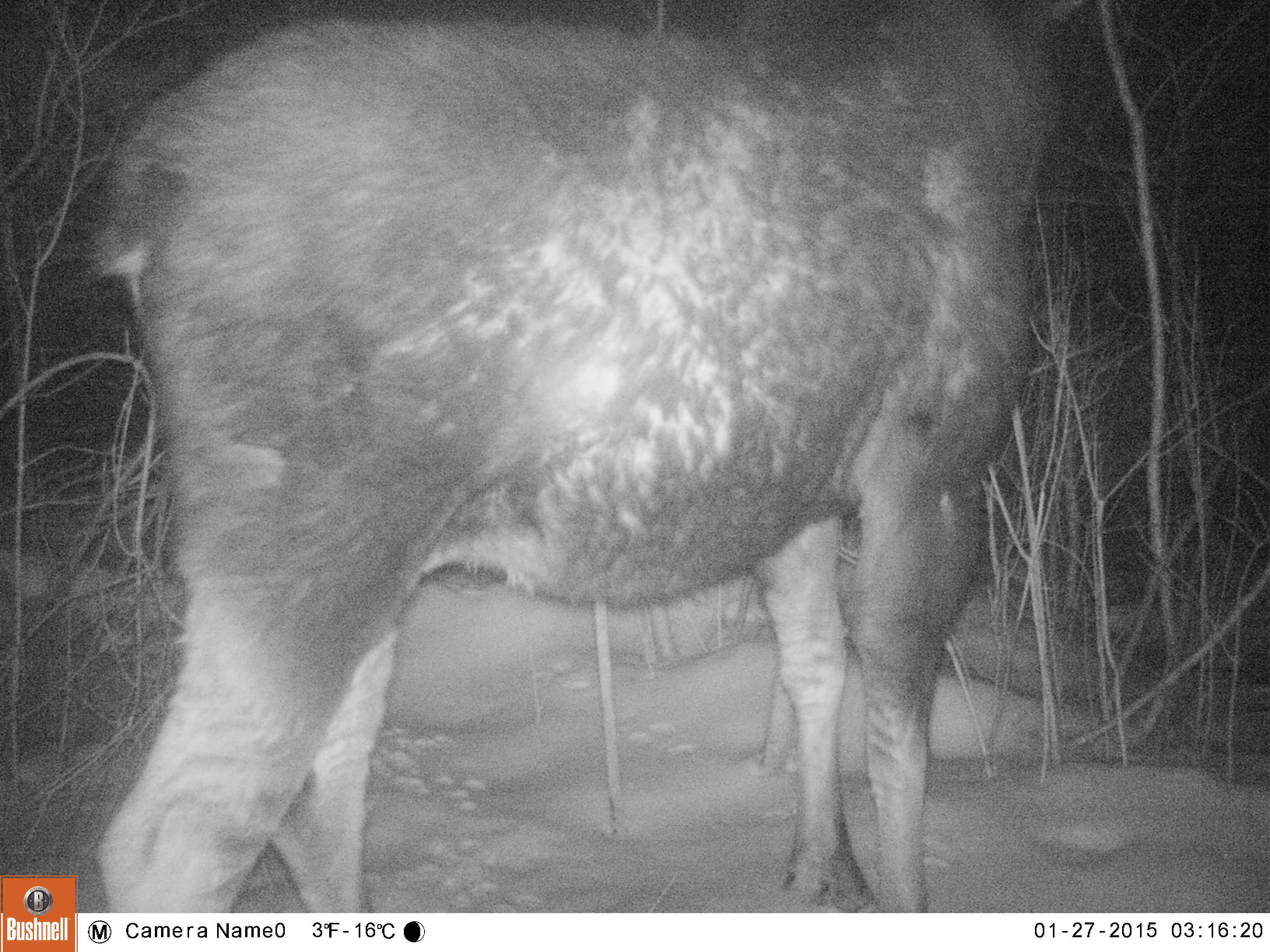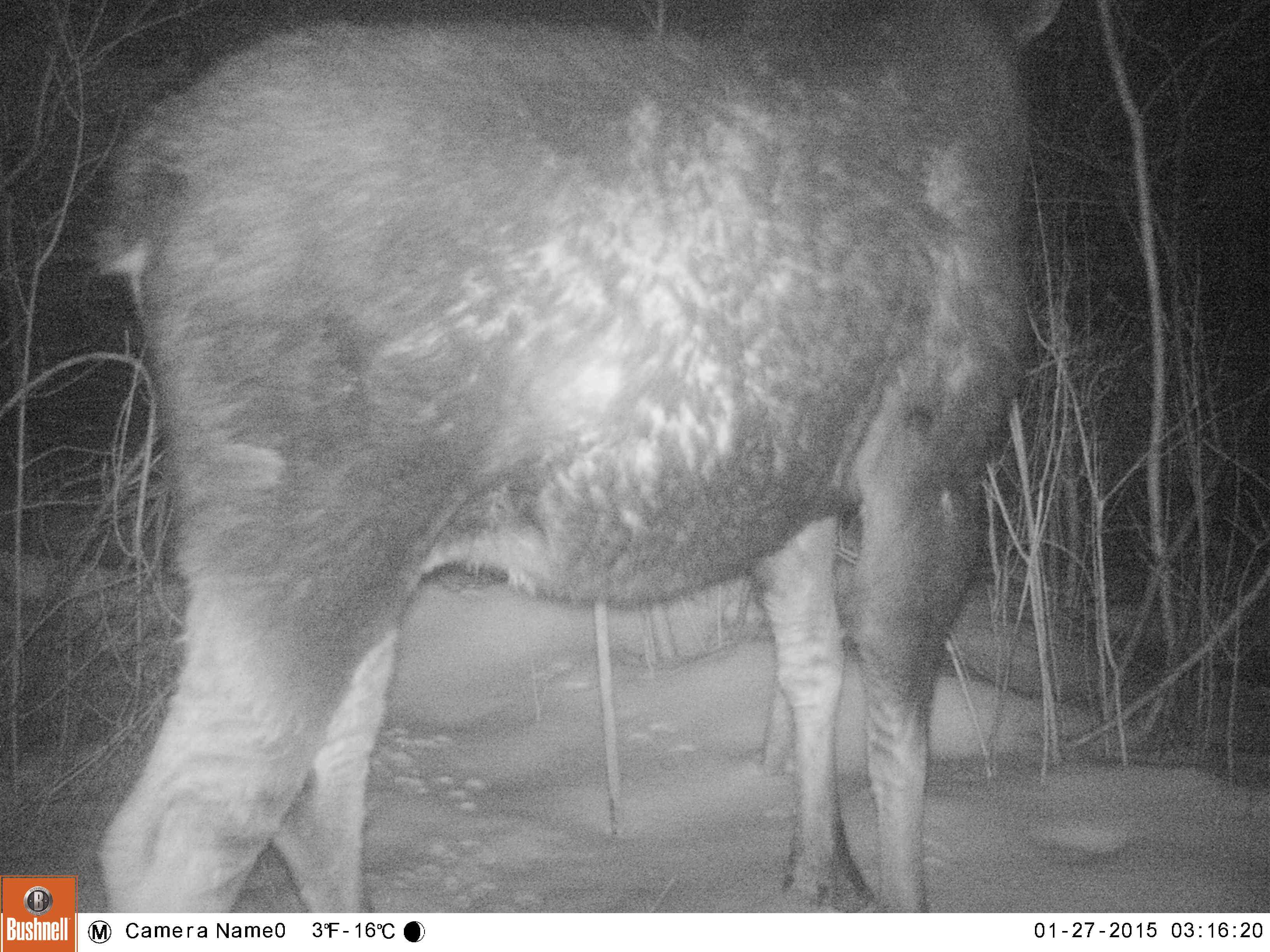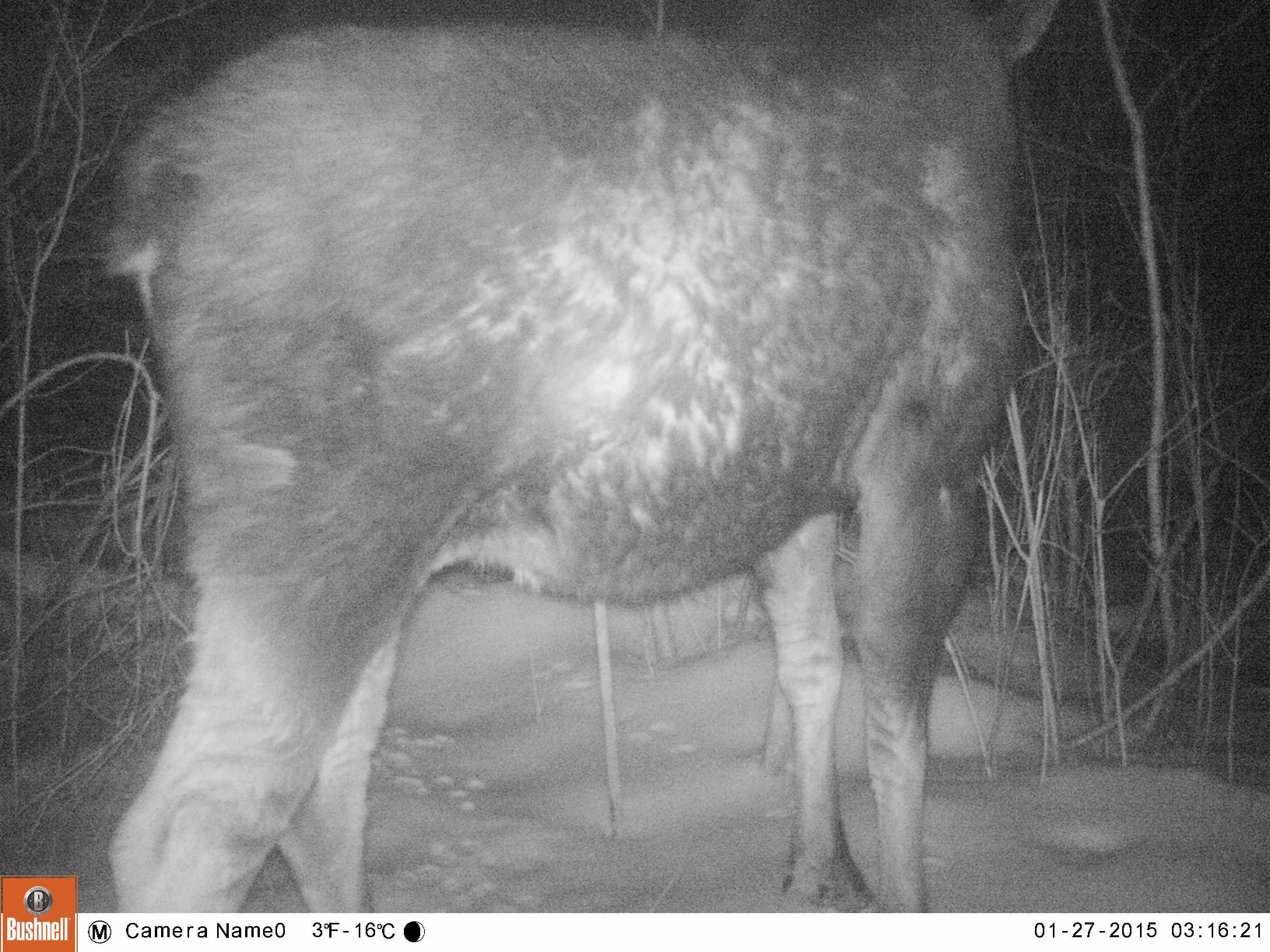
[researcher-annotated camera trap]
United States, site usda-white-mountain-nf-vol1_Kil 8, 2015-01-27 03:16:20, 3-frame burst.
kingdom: Animalia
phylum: Chordata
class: Mammalia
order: Artiodactyla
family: Cervidae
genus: Alces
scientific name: Alces alces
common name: moose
Moose (Alces alces).